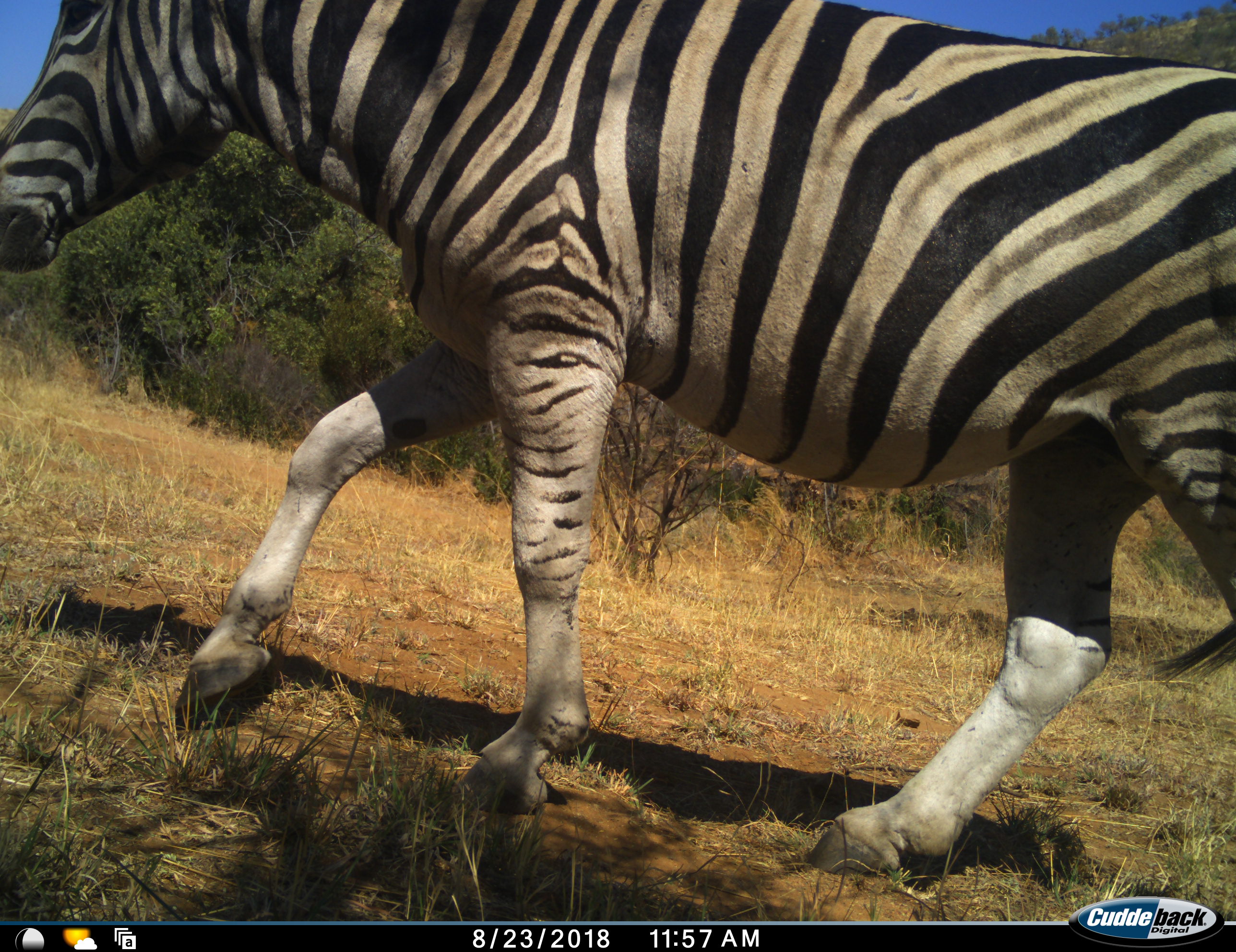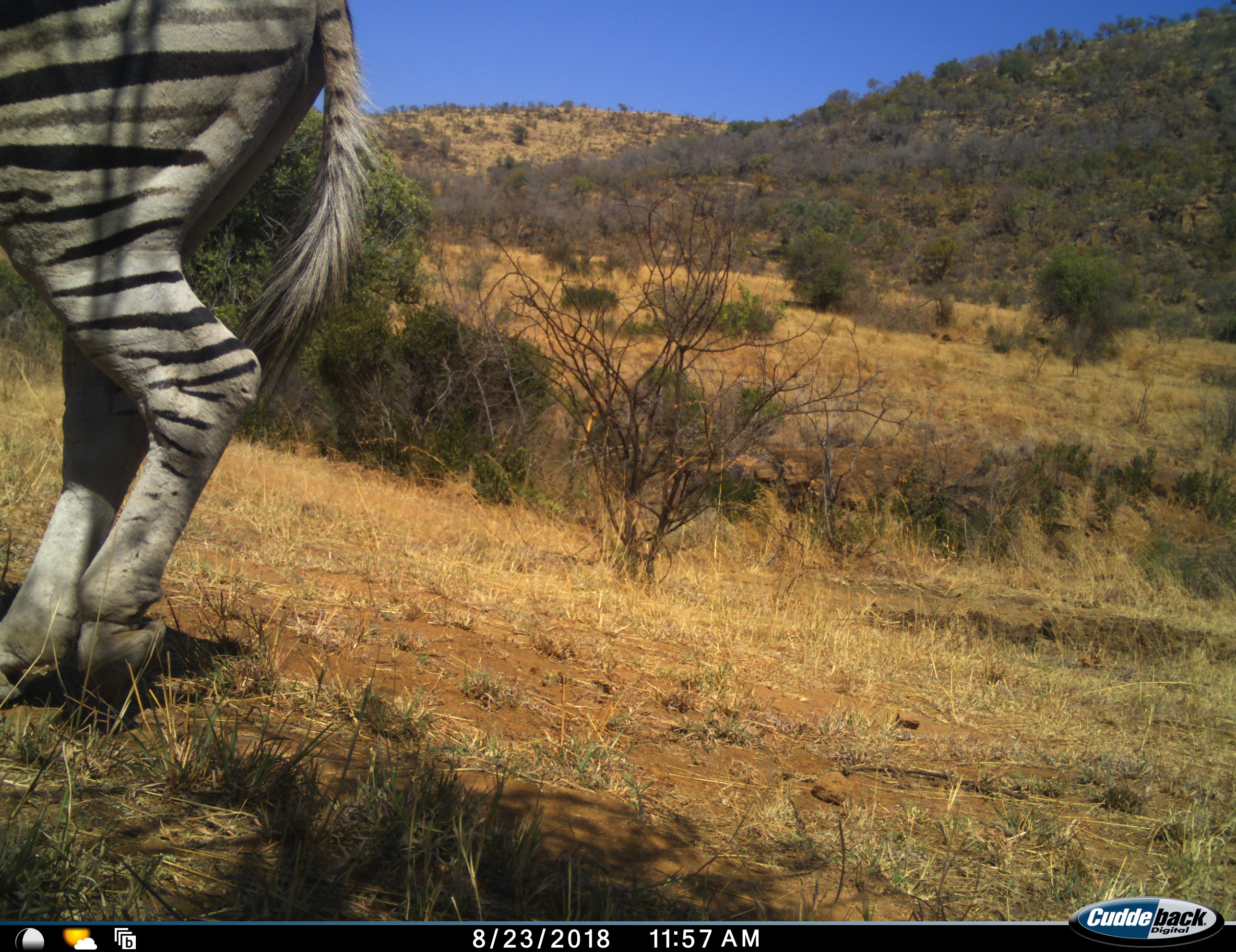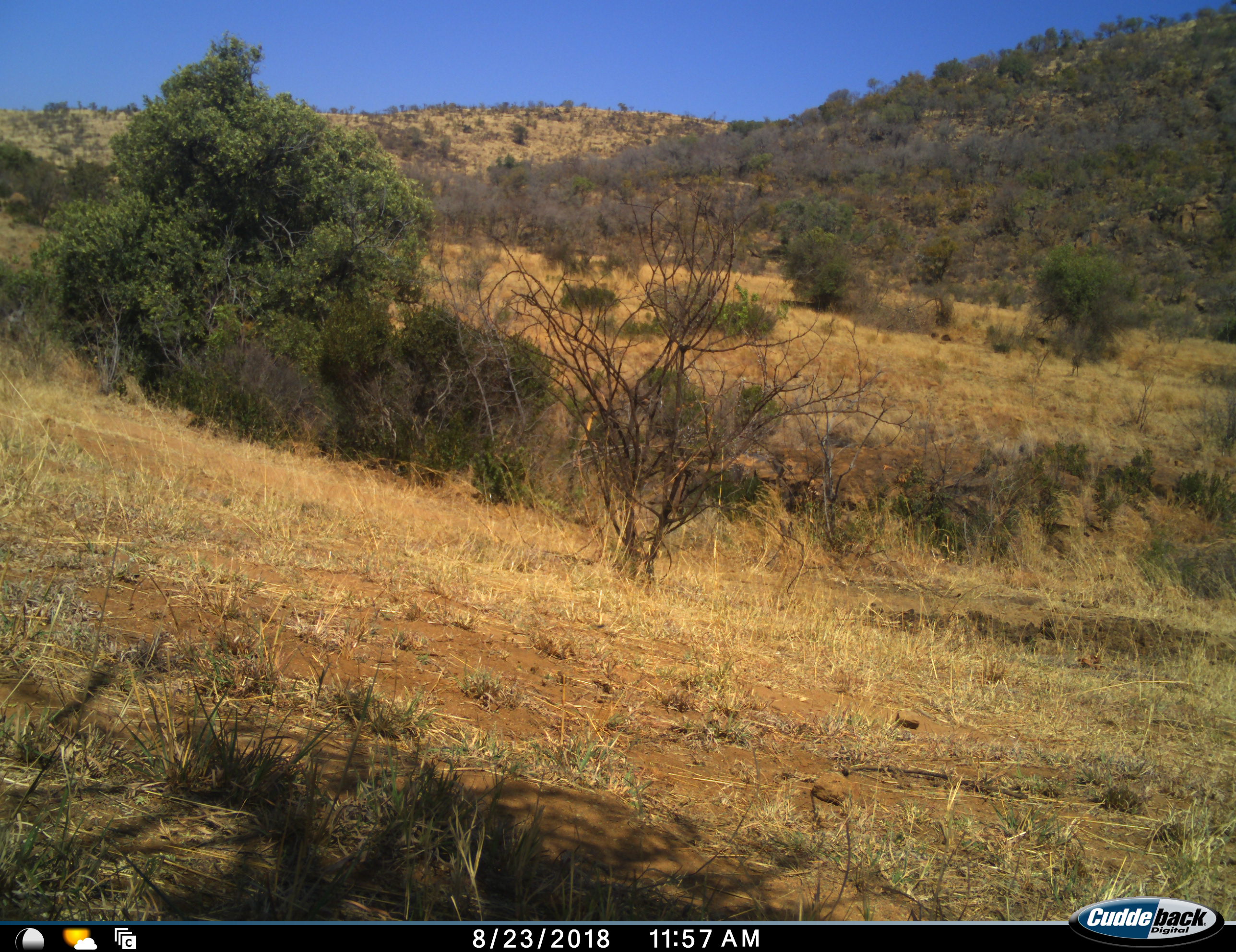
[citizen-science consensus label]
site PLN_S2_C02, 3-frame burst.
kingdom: Animalia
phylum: Chordata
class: Mammalia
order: Perissodactyla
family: Equidae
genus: Equus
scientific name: Equus quagga burchellii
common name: burchell's zebra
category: zebraburchells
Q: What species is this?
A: Zebraburchells (burchell's zebra) (Equus quagga burchellii).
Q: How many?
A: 1.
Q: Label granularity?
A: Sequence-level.